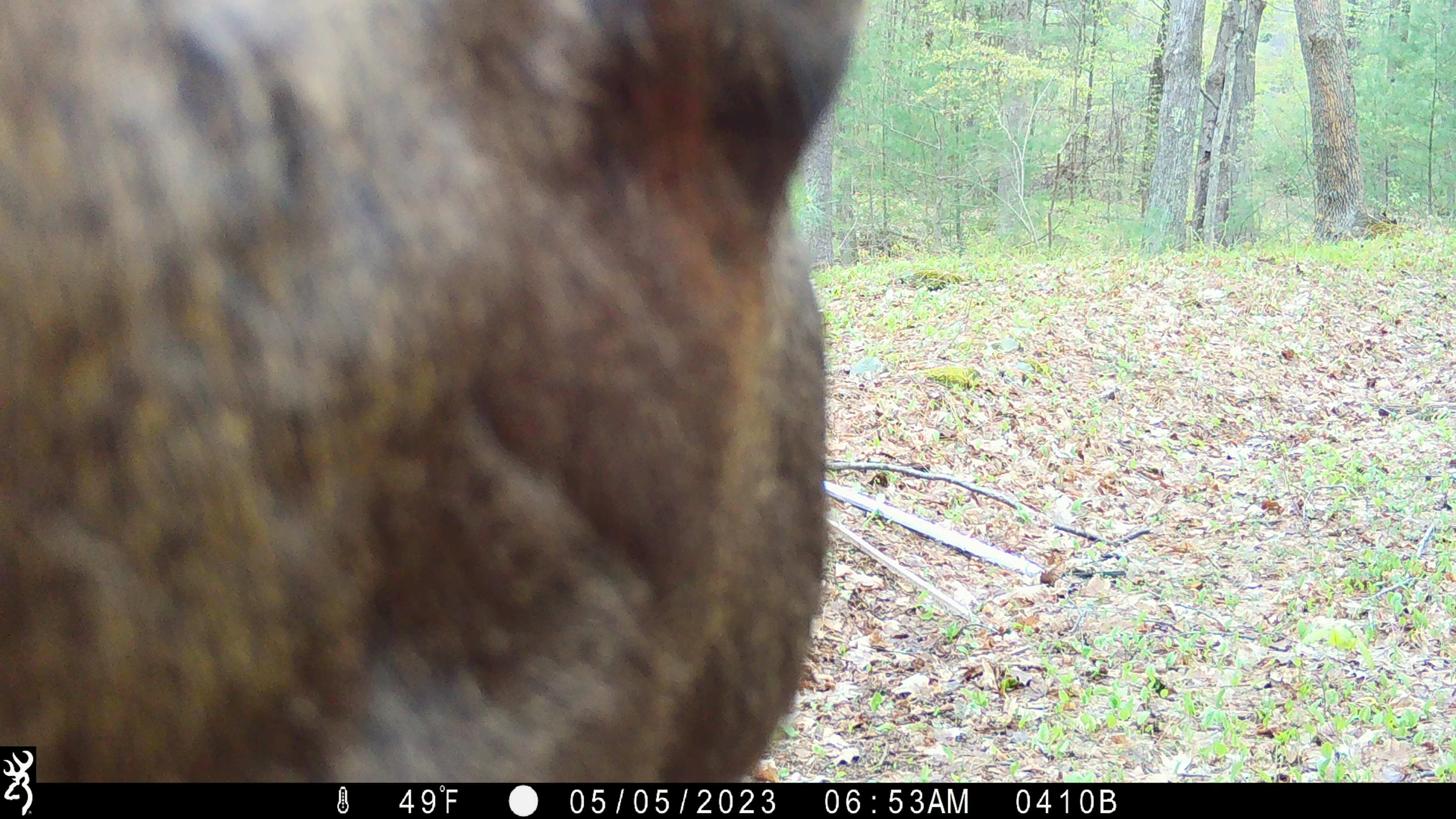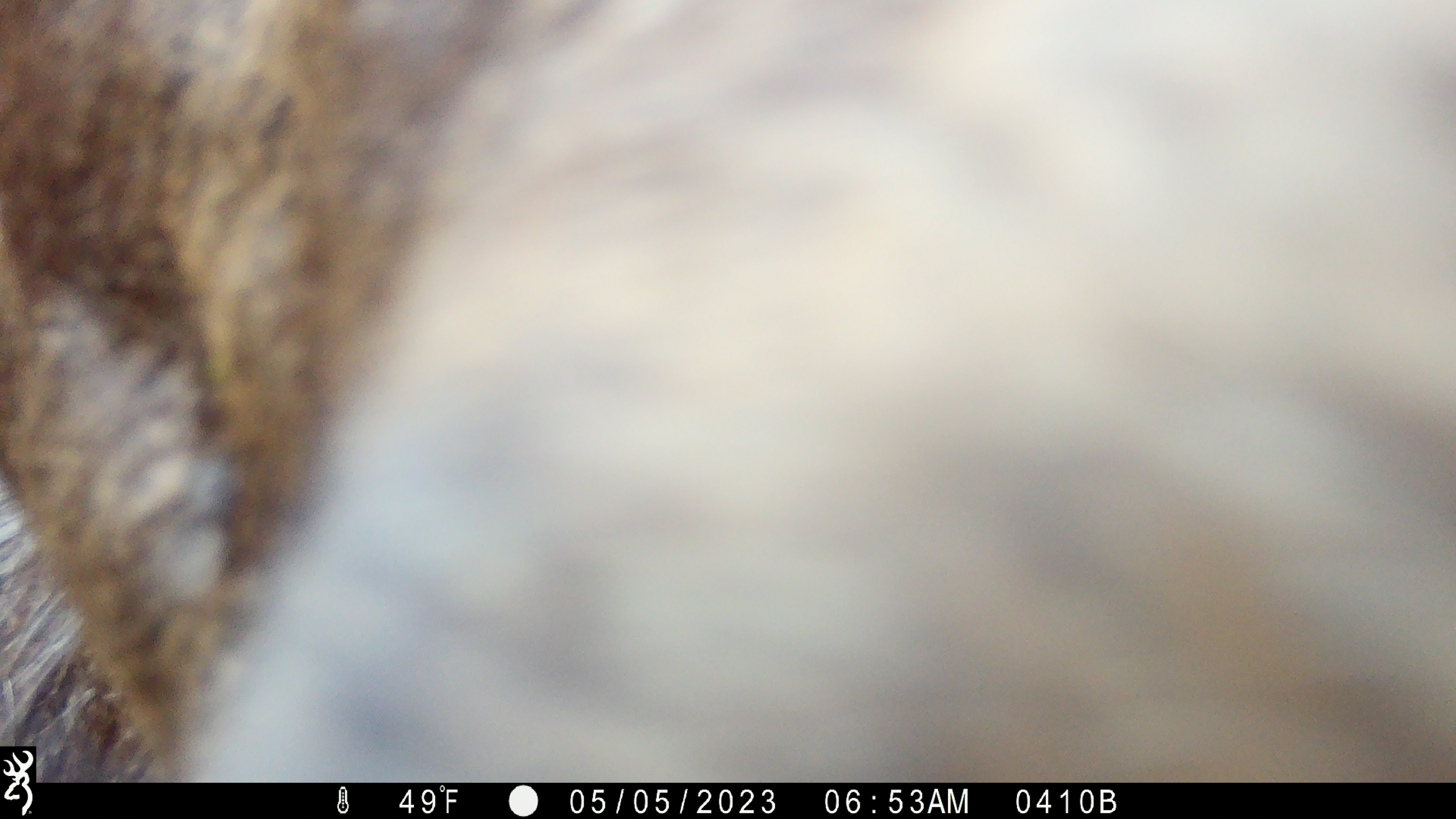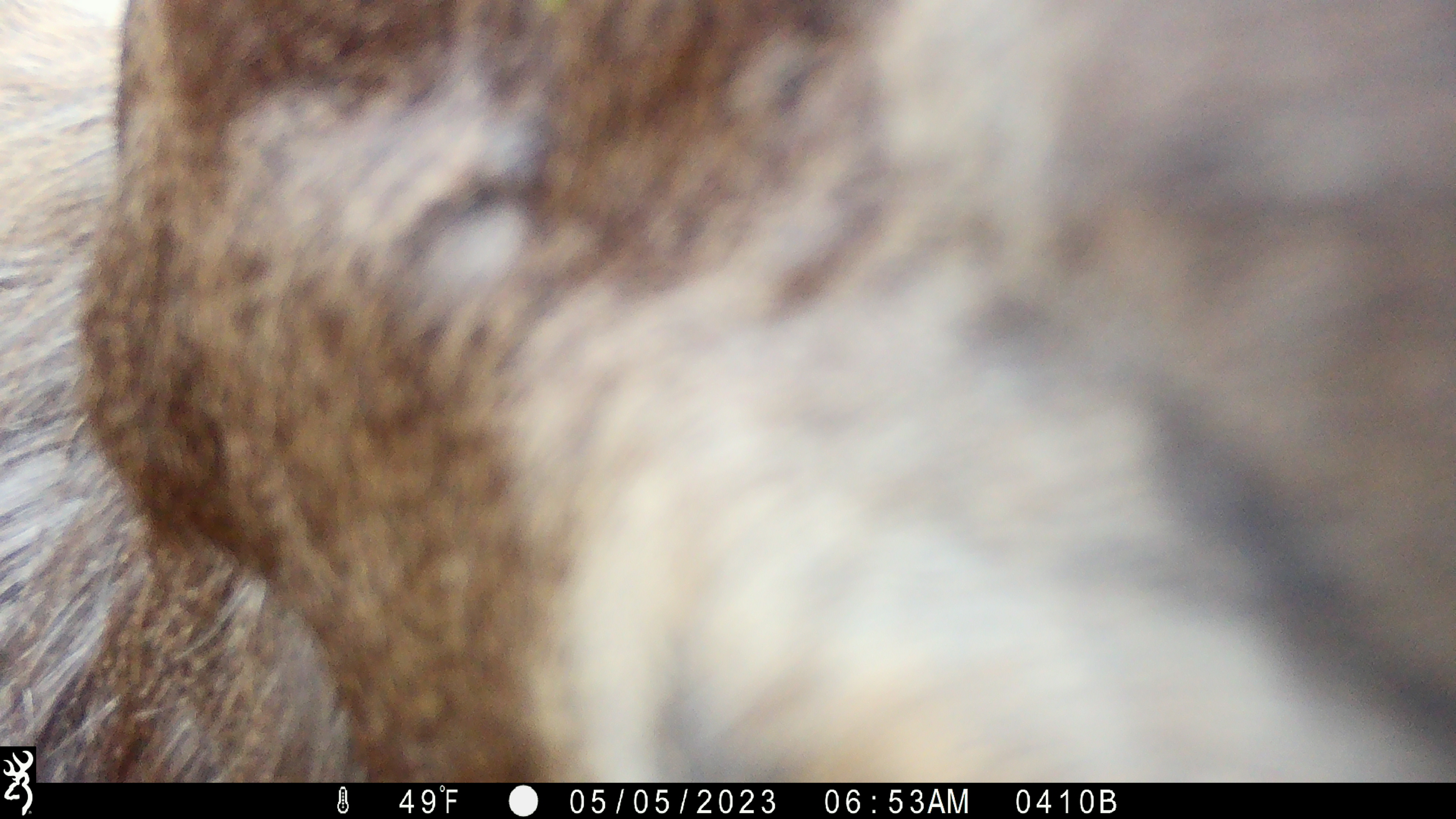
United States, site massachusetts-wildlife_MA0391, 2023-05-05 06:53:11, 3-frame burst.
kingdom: Animalia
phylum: Chordata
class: Mammalia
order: Artiodactyla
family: Cervidae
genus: Alces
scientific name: Alces alces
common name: moose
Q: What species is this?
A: Moose (Alces alces).